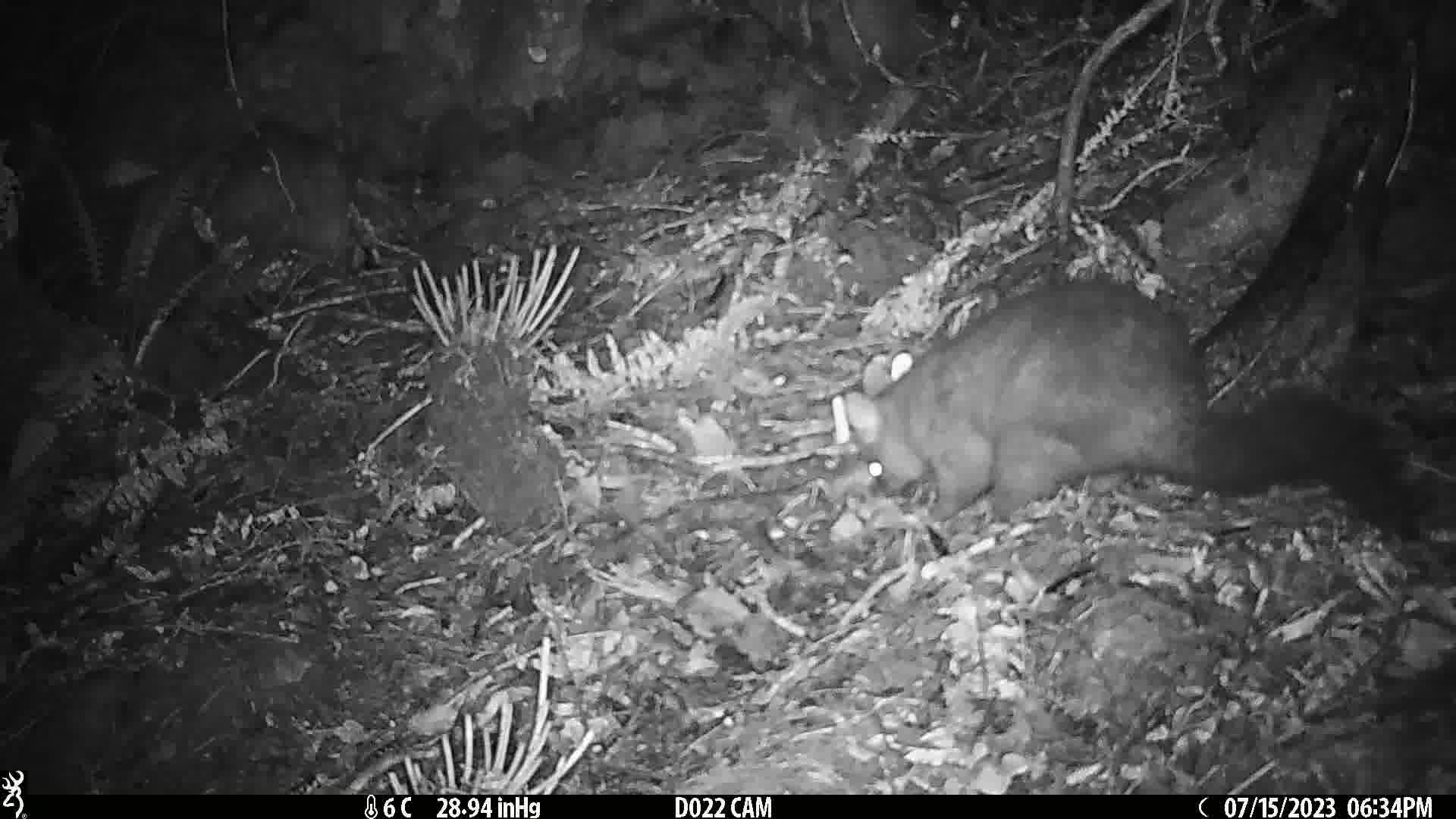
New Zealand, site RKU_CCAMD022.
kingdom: Animalia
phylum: Chordata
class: Mammalia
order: Diprotodontia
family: Phalangeridae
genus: Trichosurus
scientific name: Trichosurus vulpecula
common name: common brushtail possum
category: possum